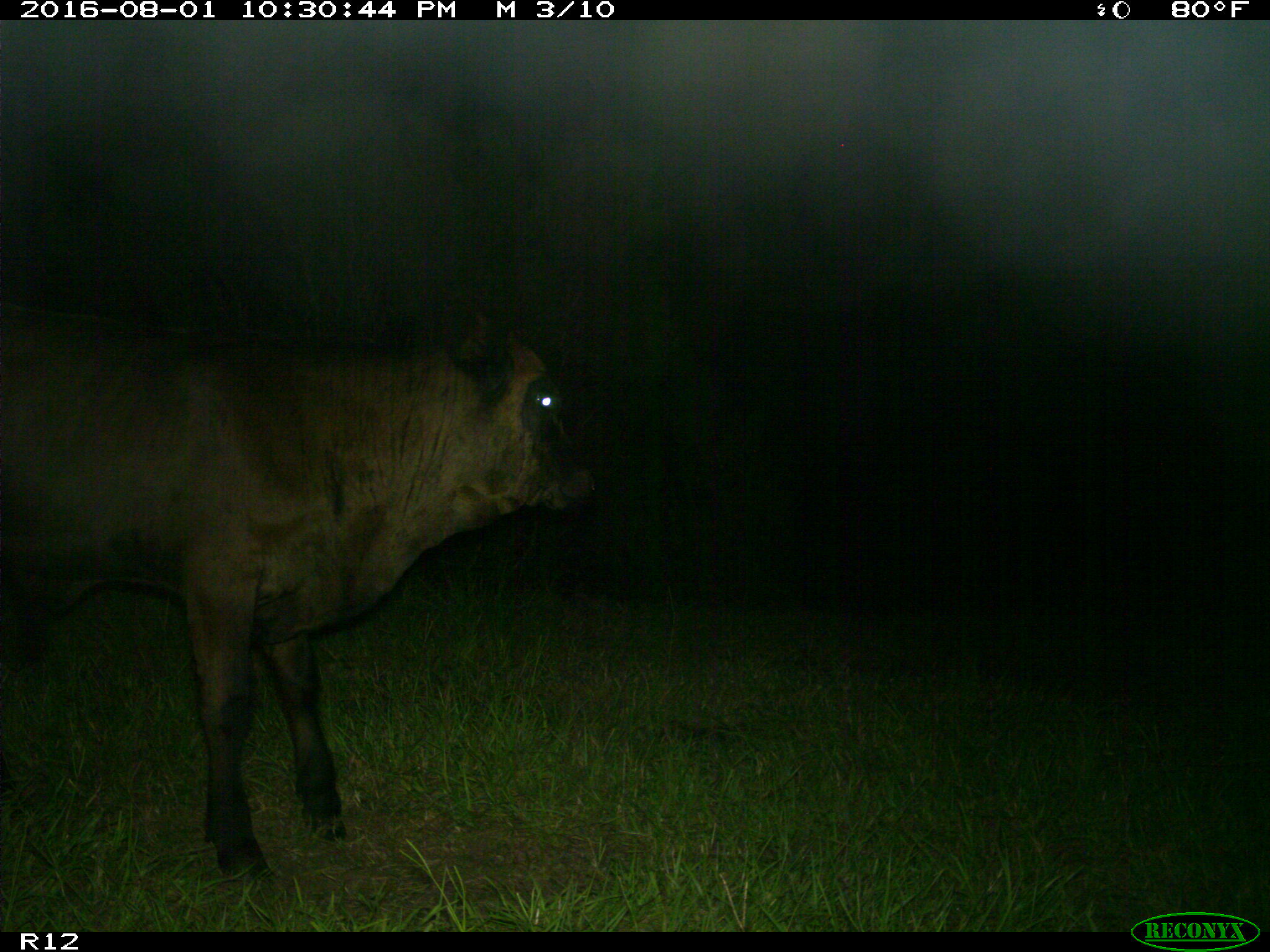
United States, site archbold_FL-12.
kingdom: Animalia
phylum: Chordata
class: Mammalia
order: Artiodactyla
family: Bovidae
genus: Bos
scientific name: Bos taurus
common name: domestic cow